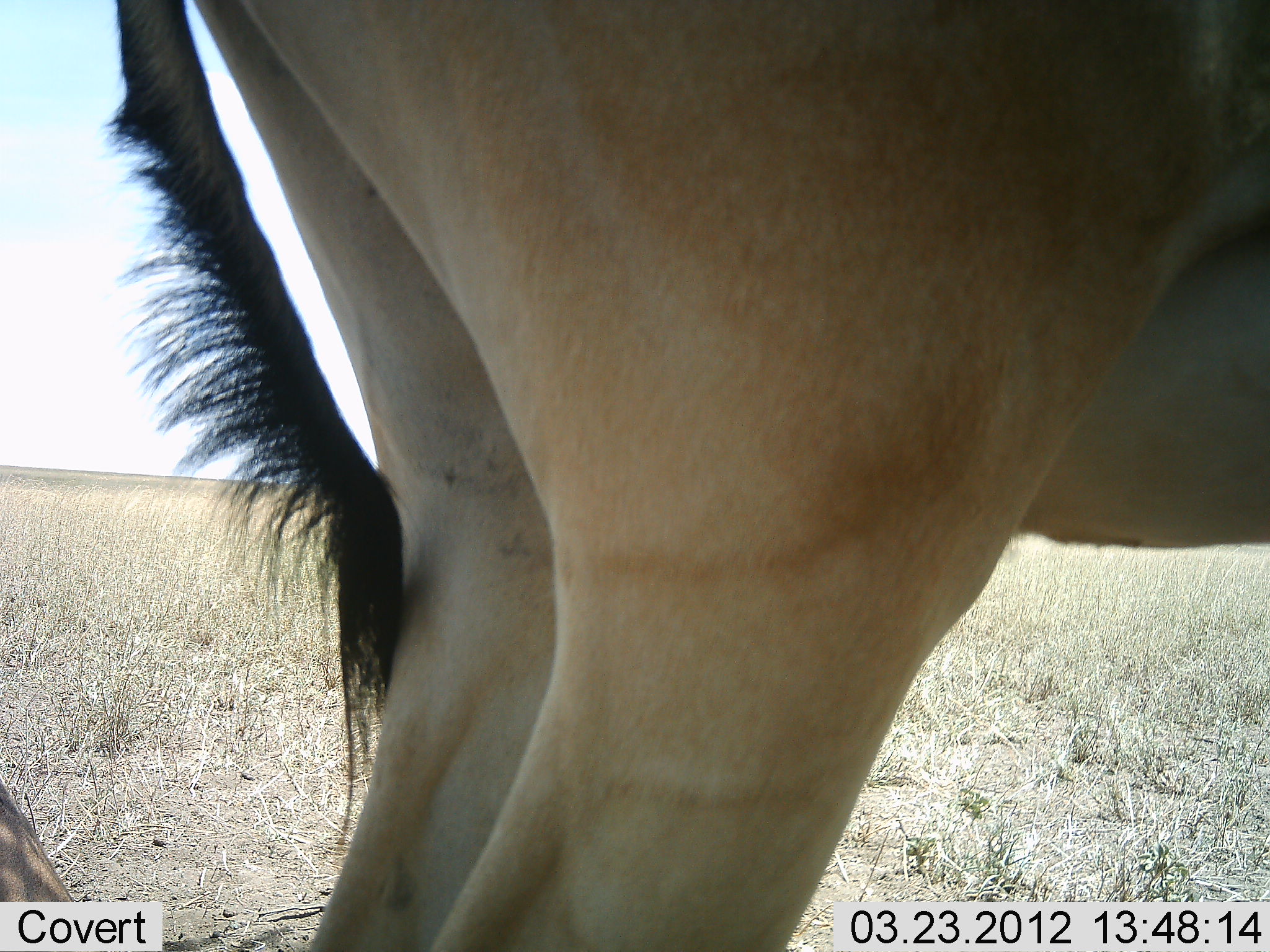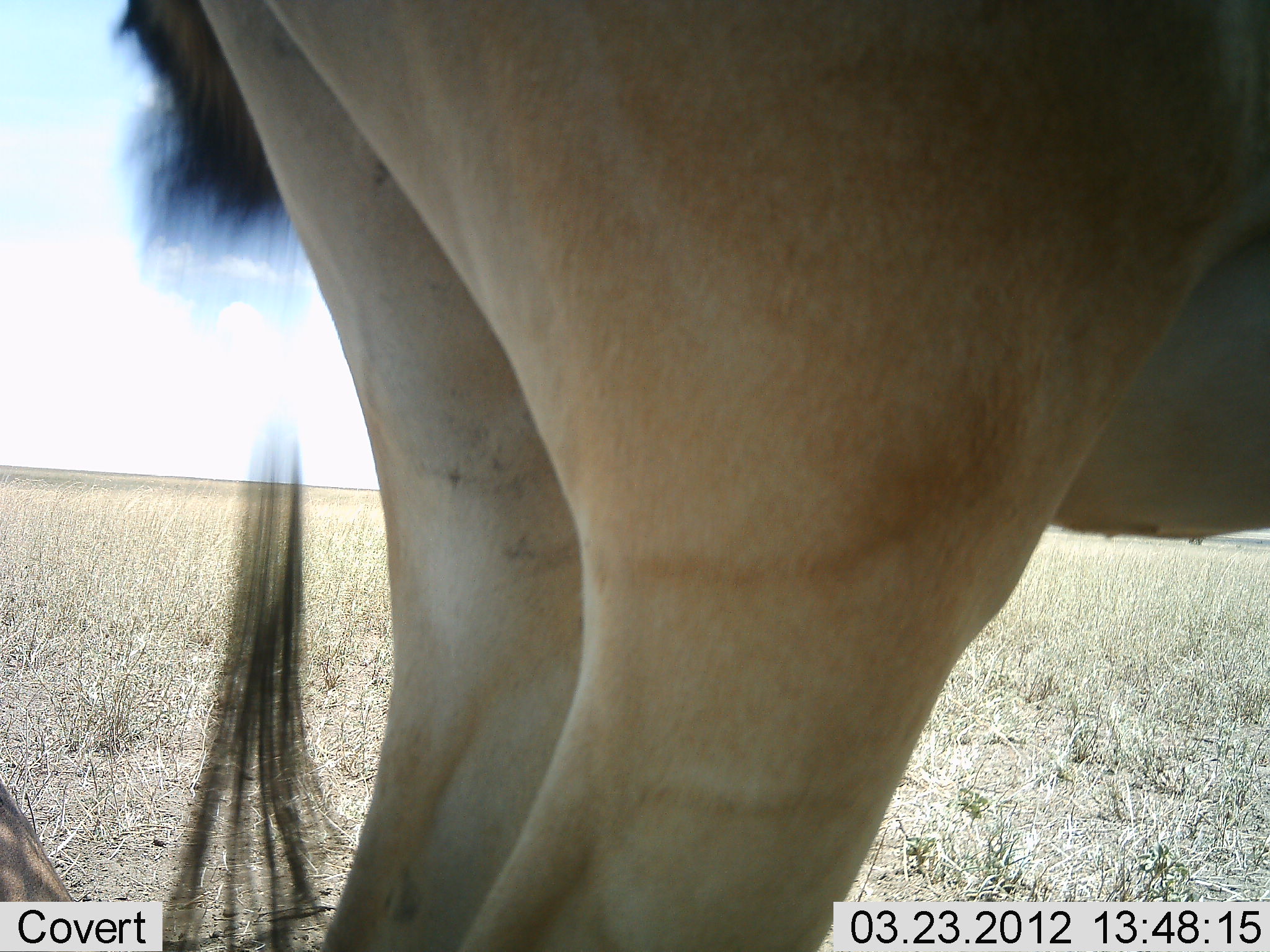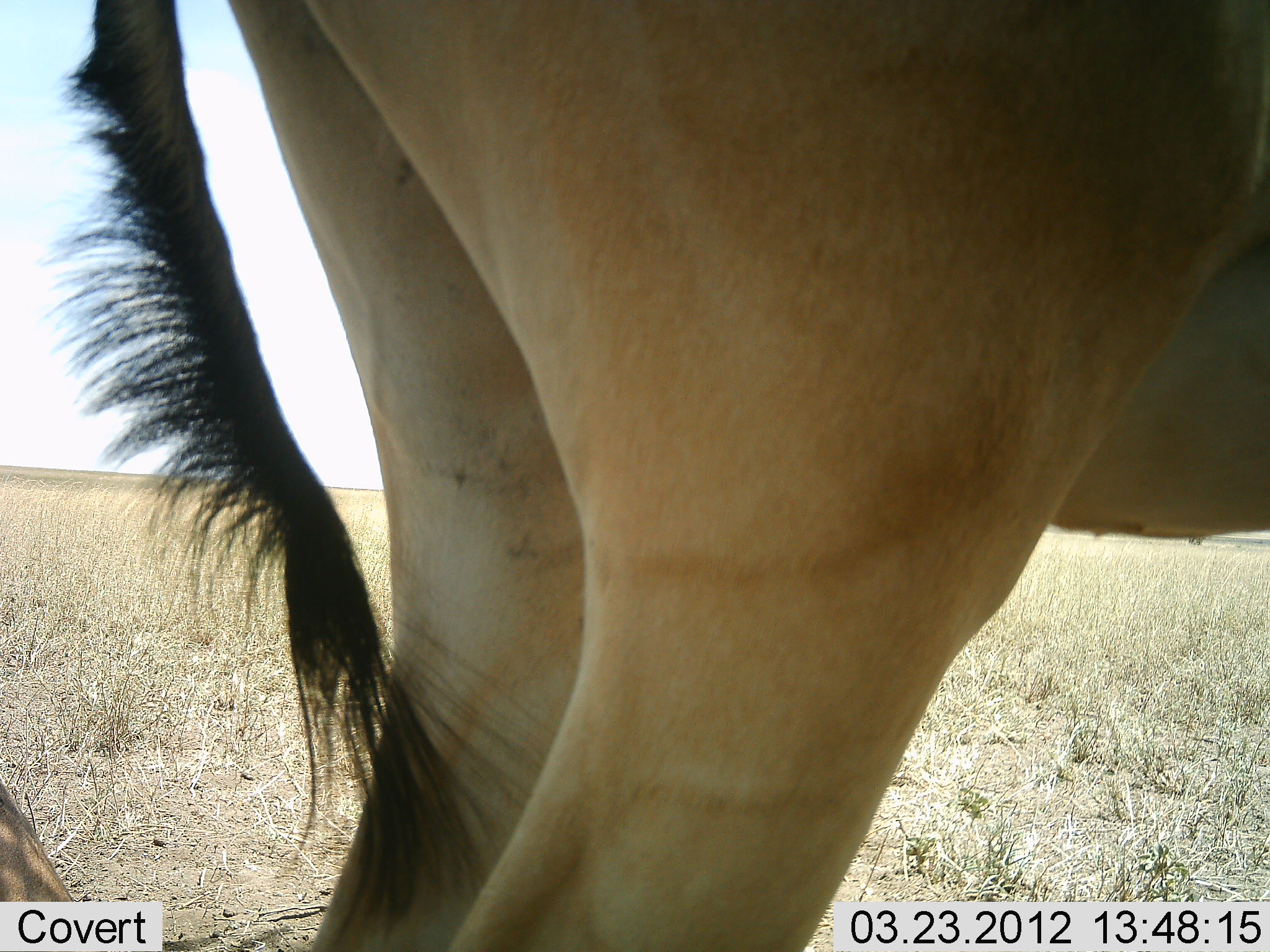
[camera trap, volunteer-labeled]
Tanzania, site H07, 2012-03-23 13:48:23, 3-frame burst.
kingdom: Animalia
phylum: Chordata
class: Mammalia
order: Artiodactyla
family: Bovidae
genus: Alcelaphus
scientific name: Alcelaphus buselaphus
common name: hartebeest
Hartebeest (Alcelaphus buselaphus), count 2. Behavior (volunteer vote fractions): standing 100%, resting 36%, moving 0%, interacting 0%. Young present (vote fraction): 0%. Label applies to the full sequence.